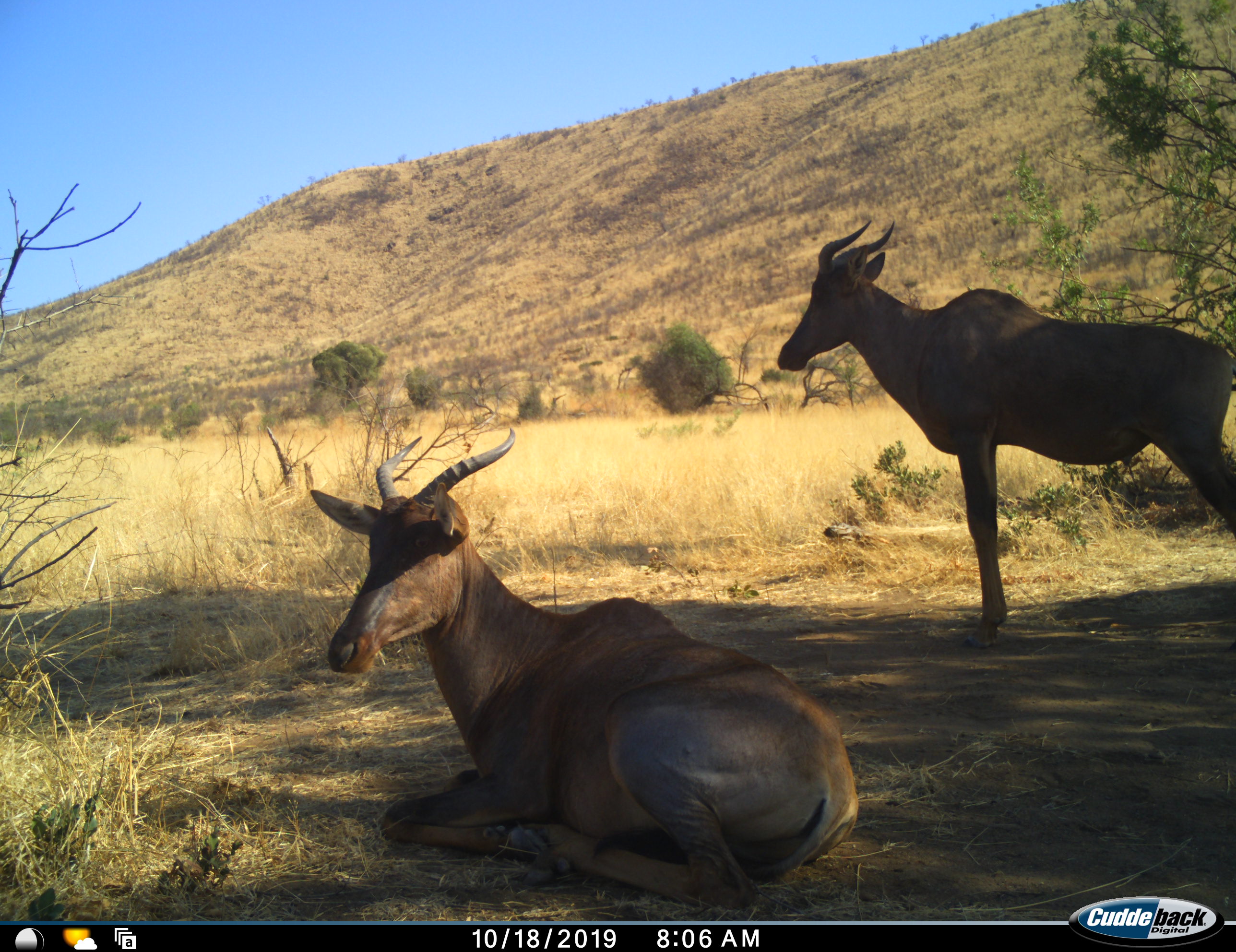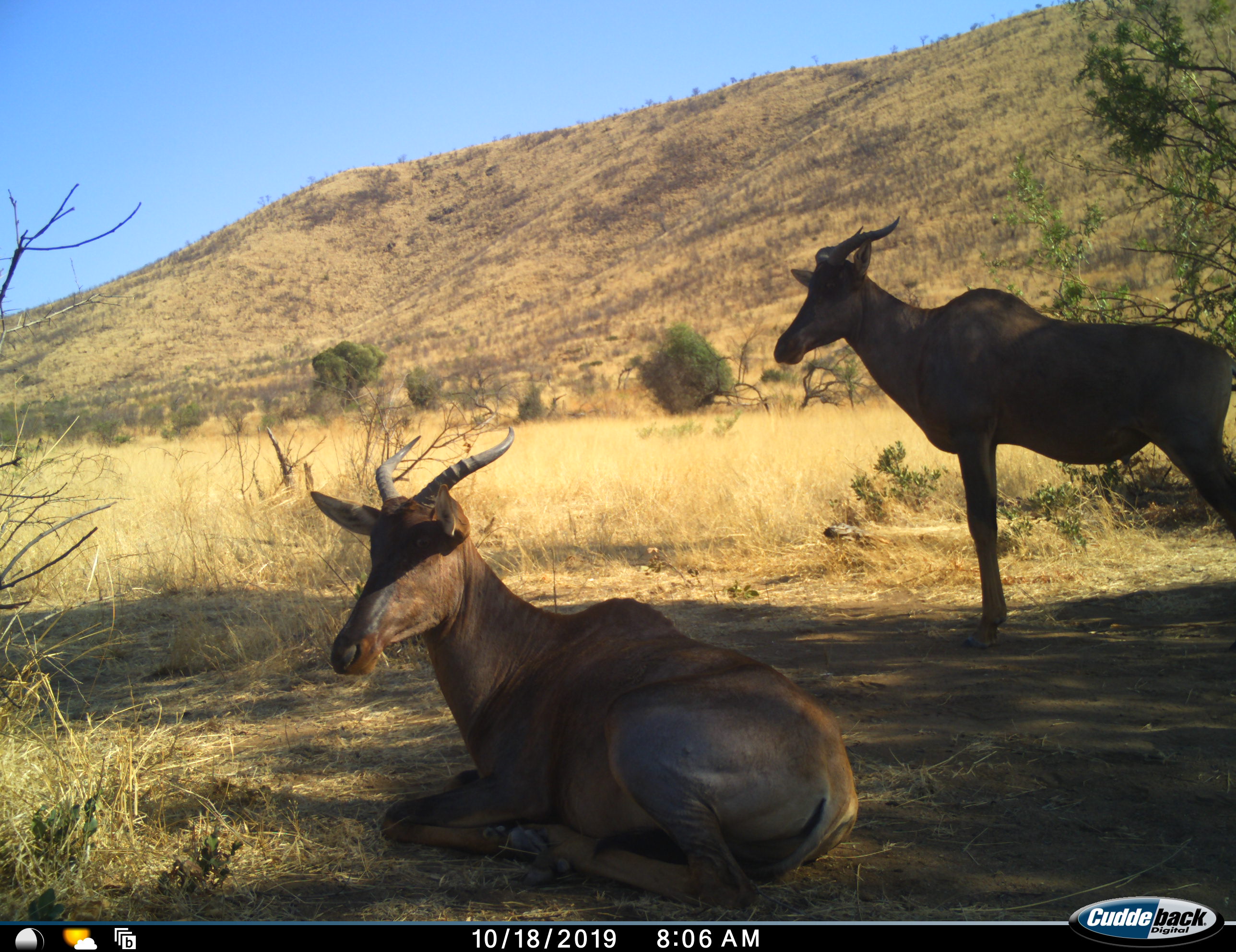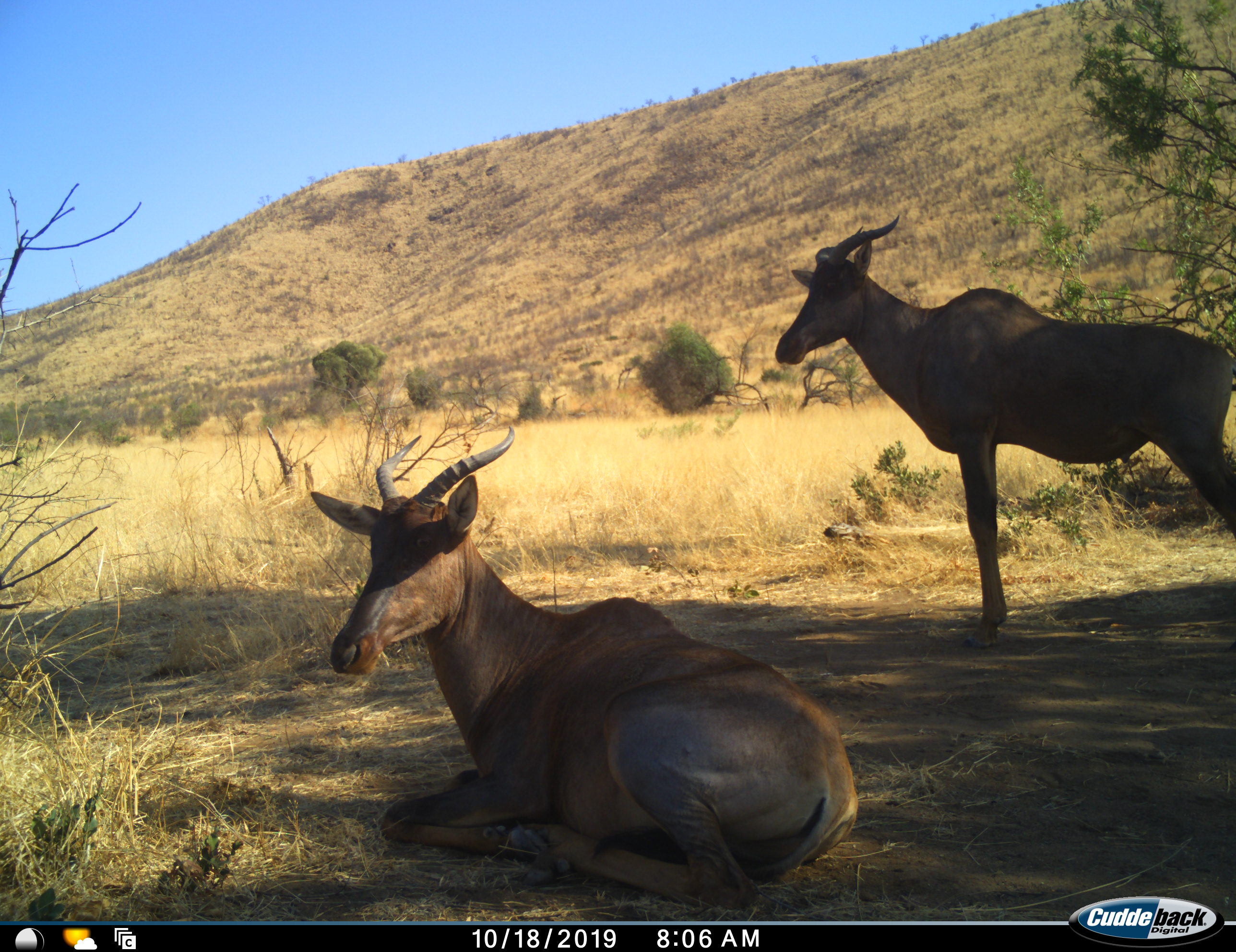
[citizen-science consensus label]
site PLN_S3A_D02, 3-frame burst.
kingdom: Animalia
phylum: Chordata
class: Mammalia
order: Artiodactyla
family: Bovidae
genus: Damaliscus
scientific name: Damaliscus lunatus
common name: tsessebe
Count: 2.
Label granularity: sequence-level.